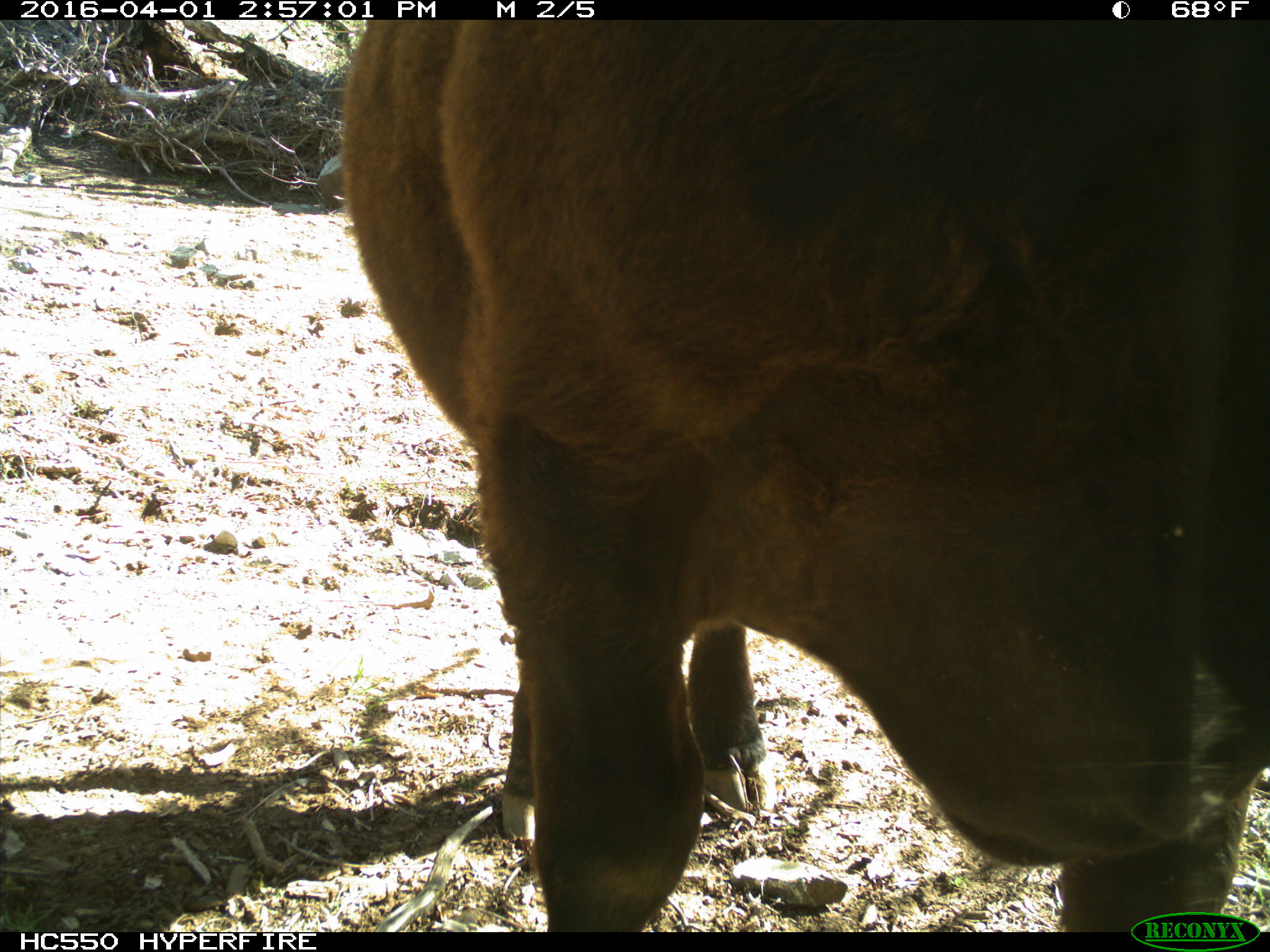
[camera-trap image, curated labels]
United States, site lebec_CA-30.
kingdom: Animalia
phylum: Chordata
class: Mammalia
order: Artiodactyla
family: Bovidae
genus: Bos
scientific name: Bos taurus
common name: domestic cow